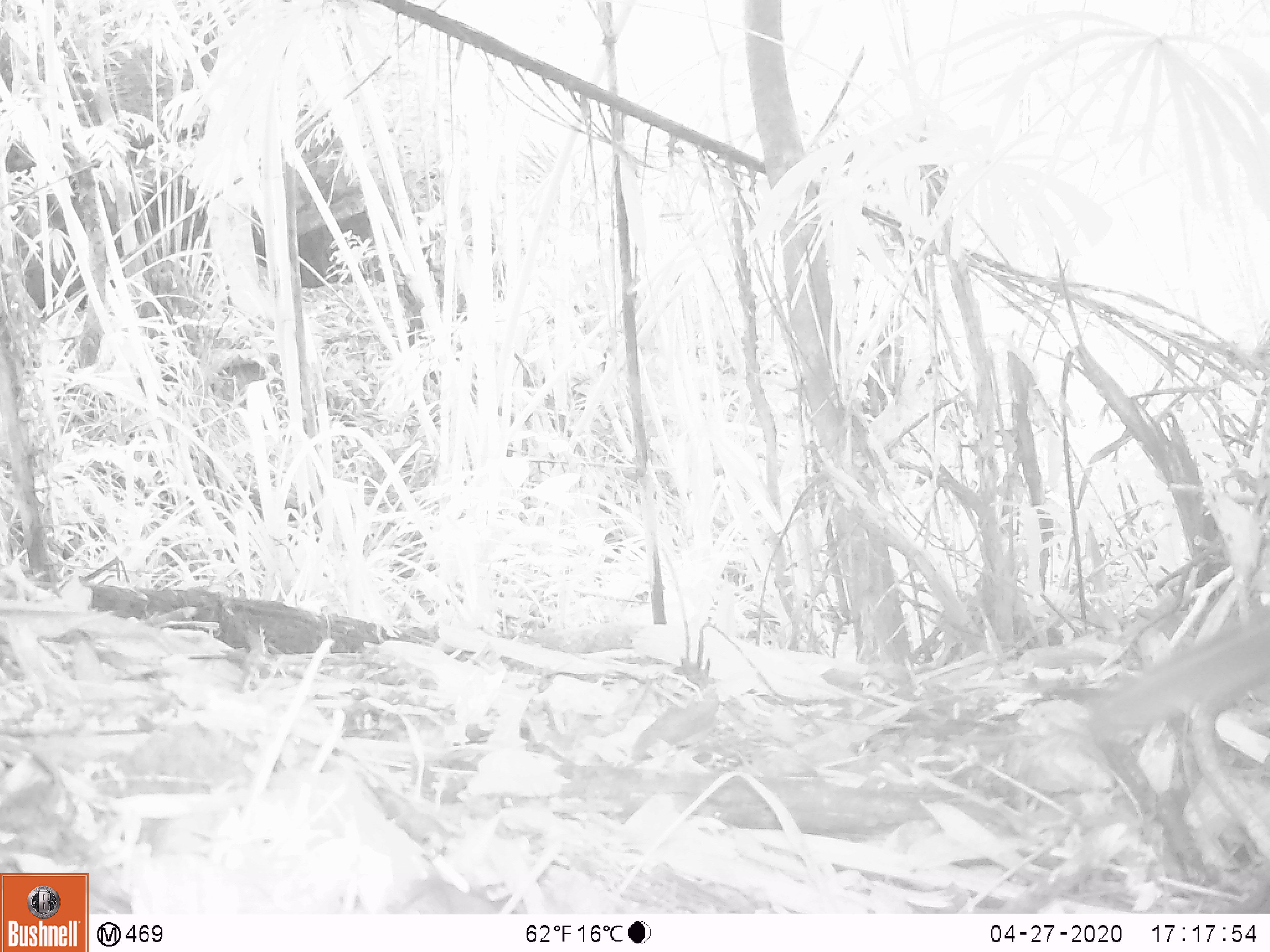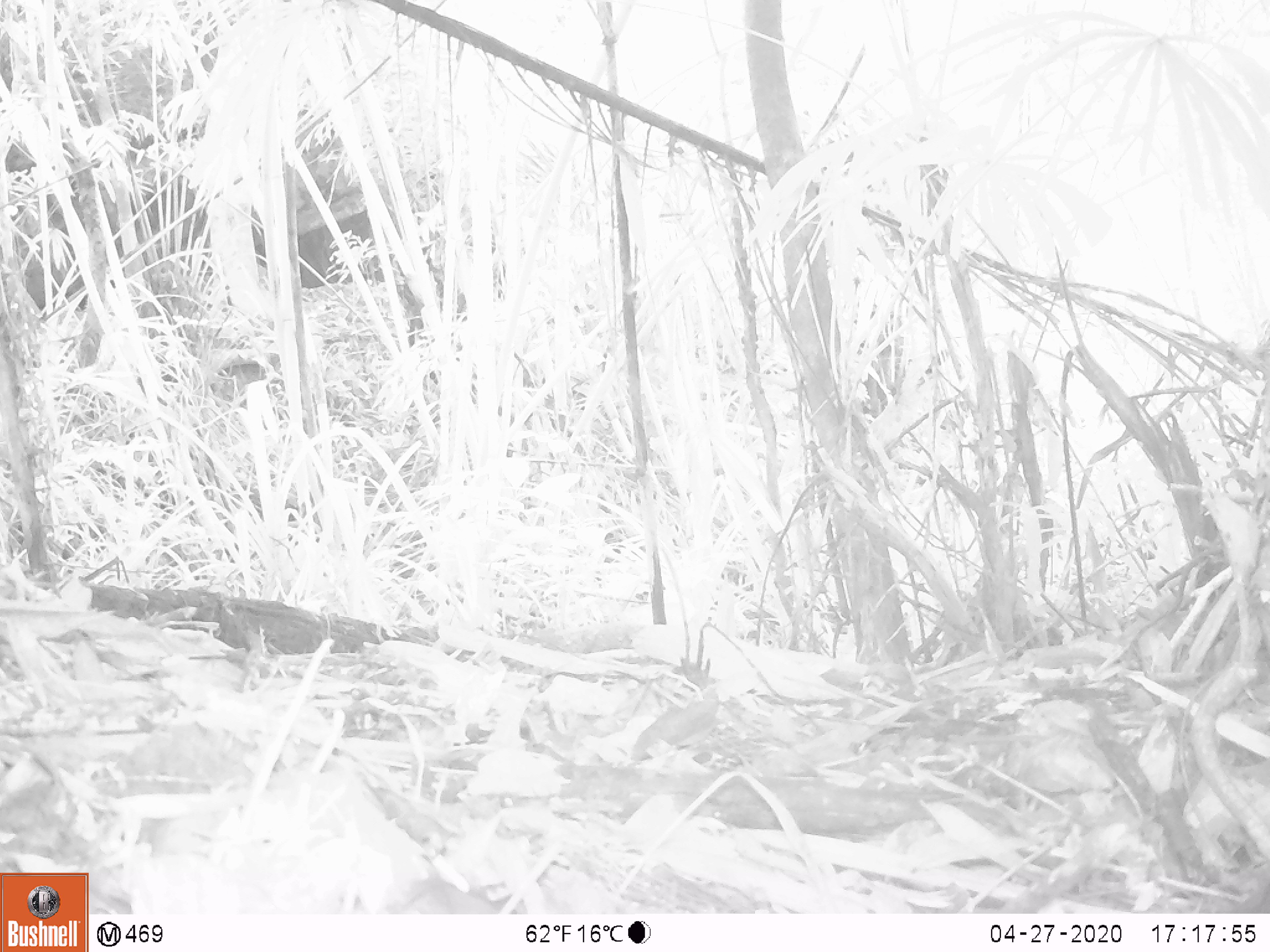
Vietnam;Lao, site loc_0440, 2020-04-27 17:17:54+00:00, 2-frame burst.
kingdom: Animalia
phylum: Chordata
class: Mammalia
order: Rodentia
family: Sciuridae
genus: Dremomys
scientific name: Dremomys rufigenis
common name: red-cheeked squirrel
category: red cheeked squirrel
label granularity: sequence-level